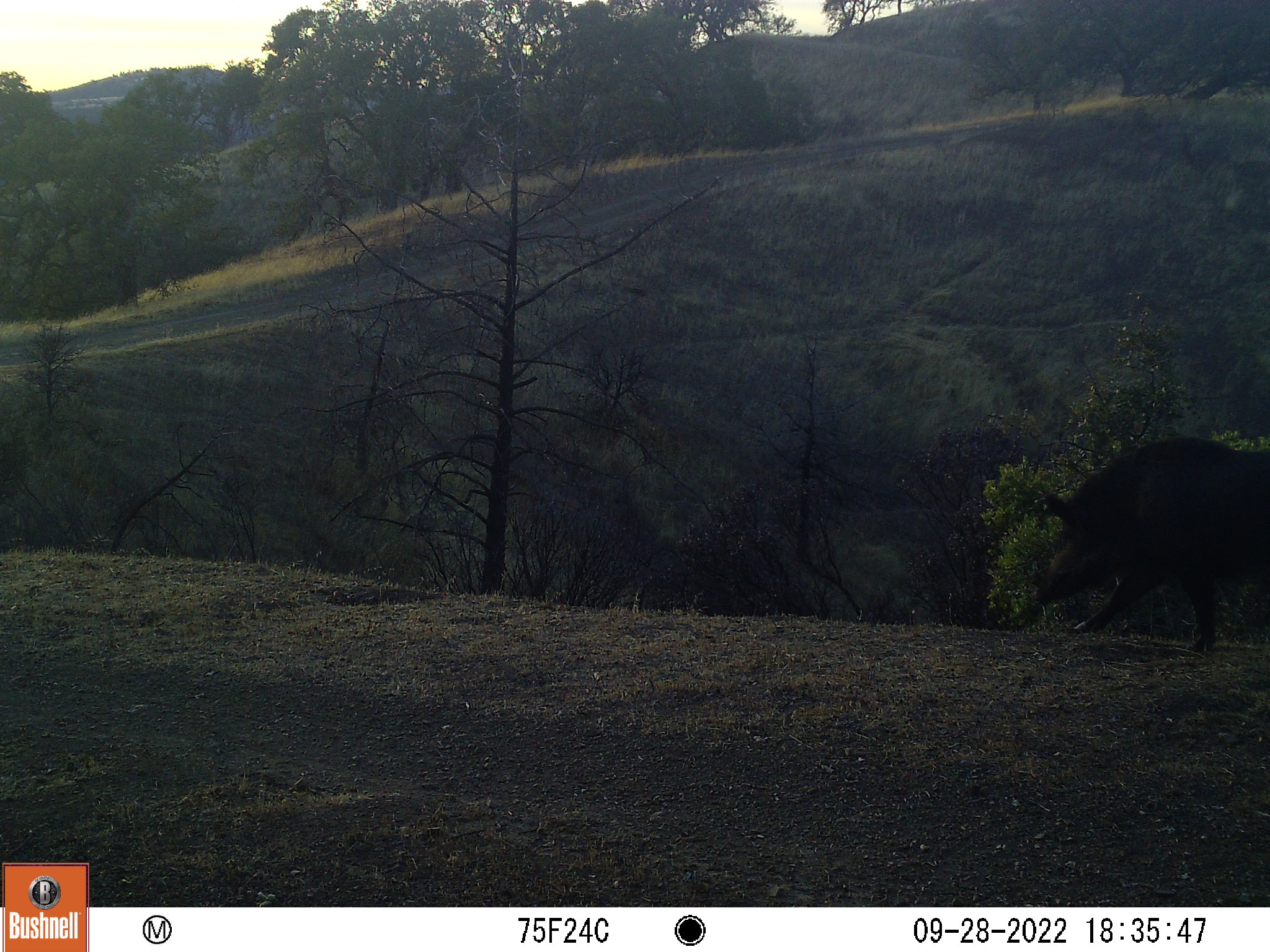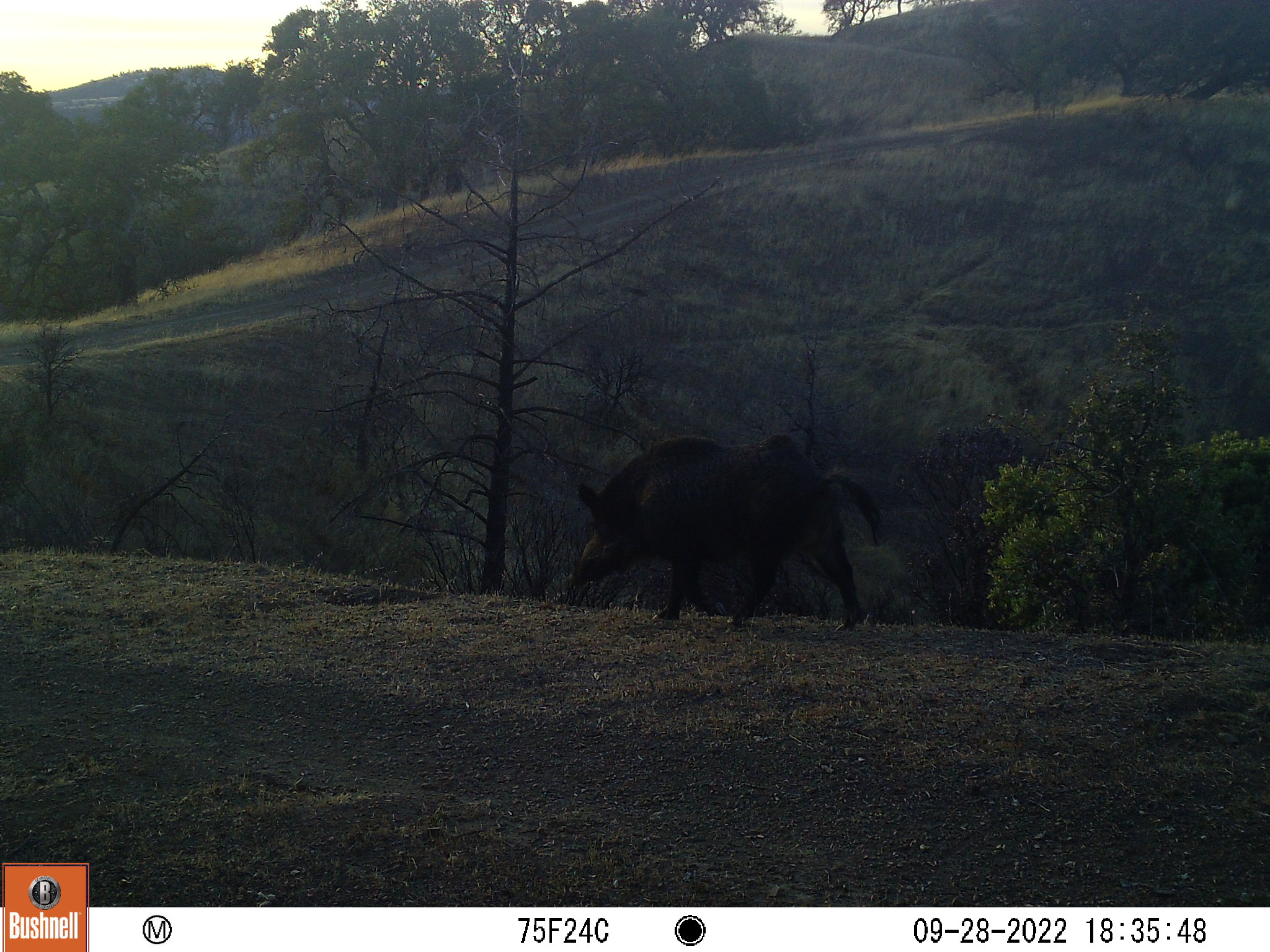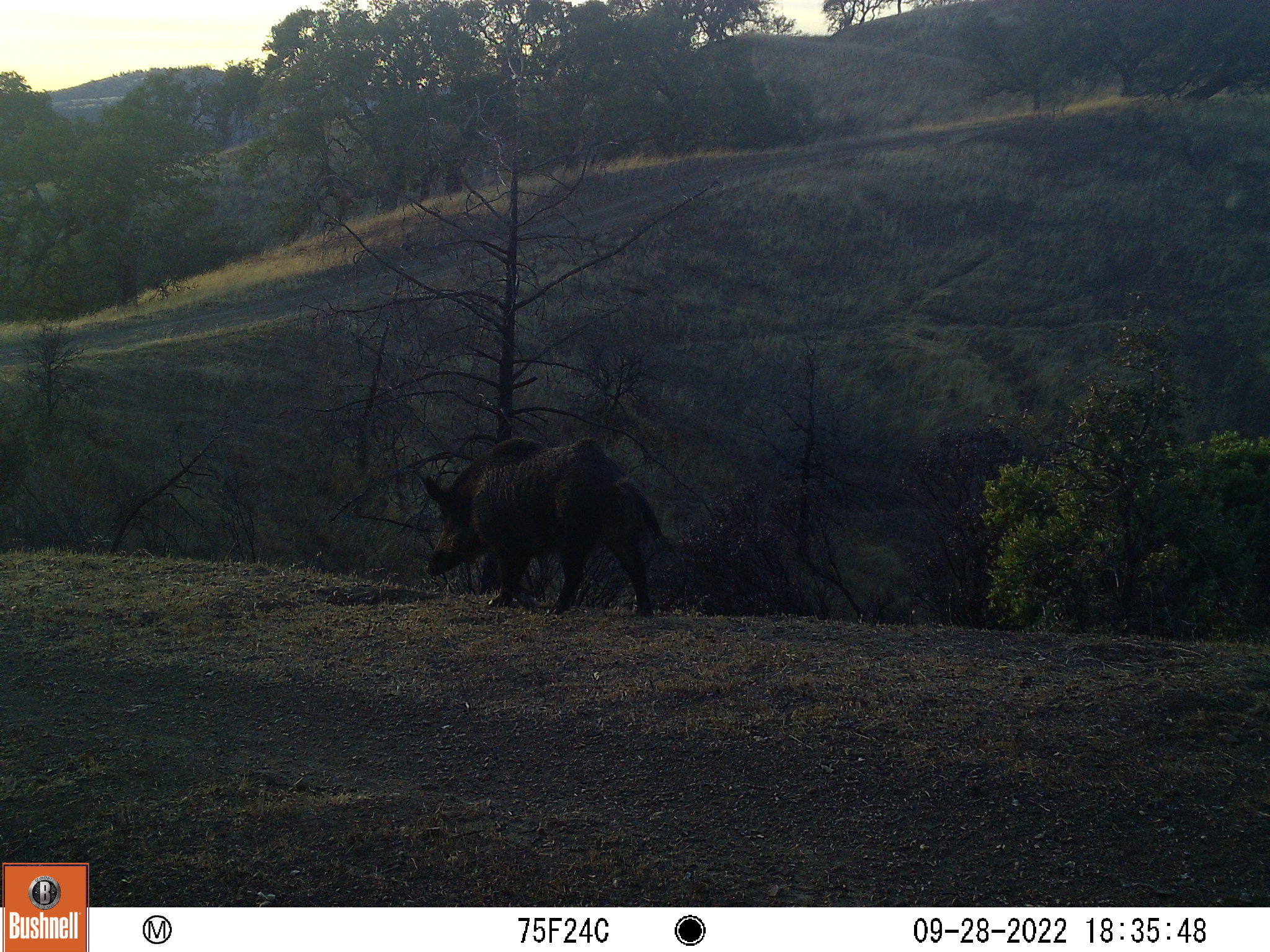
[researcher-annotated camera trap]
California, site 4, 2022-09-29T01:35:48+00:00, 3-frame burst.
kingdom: Animalia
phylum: Chordata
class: Mammalia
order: Artiodactyla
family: Suidae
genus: Sus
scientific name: Sus scrofa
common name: wild boar